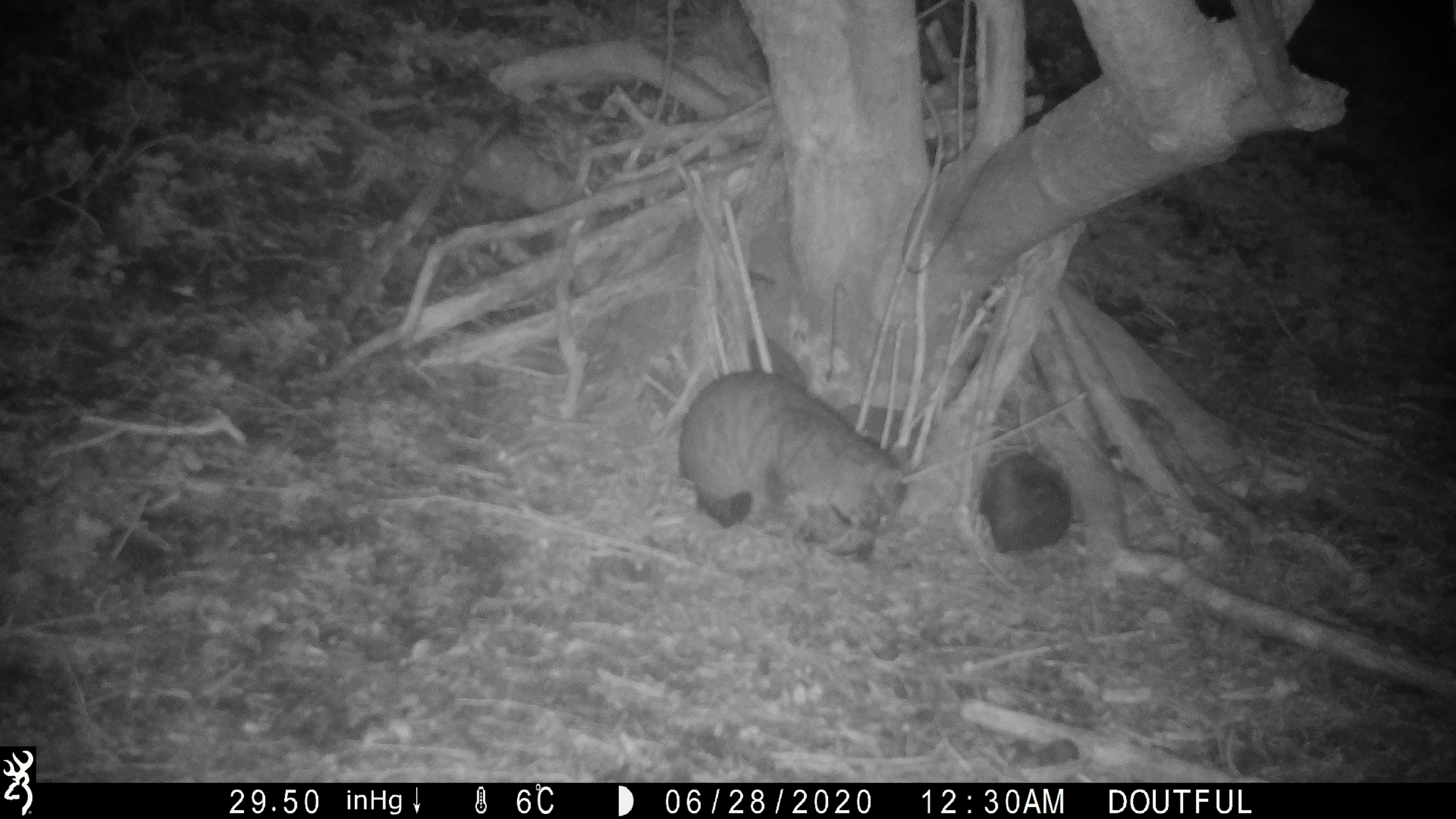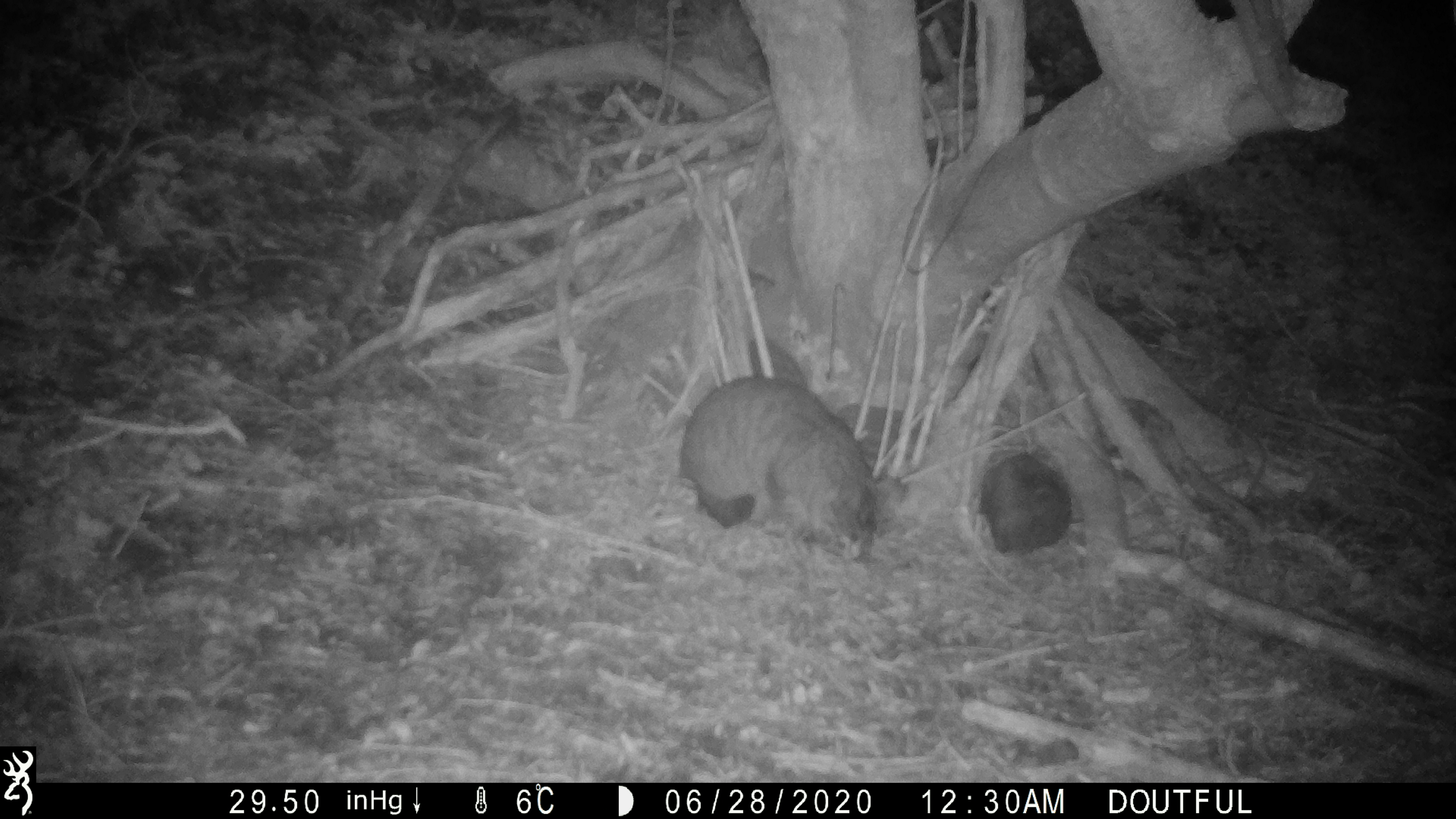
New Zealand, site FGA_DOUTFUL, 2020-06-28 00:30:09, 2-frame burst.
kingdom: Animalia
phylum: Chordata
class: Mammalia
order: Carnivora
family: Felidae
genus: Felis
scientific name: Felis catus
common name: domestic cat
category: cat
Cat (domestic cat) (Felis catus).